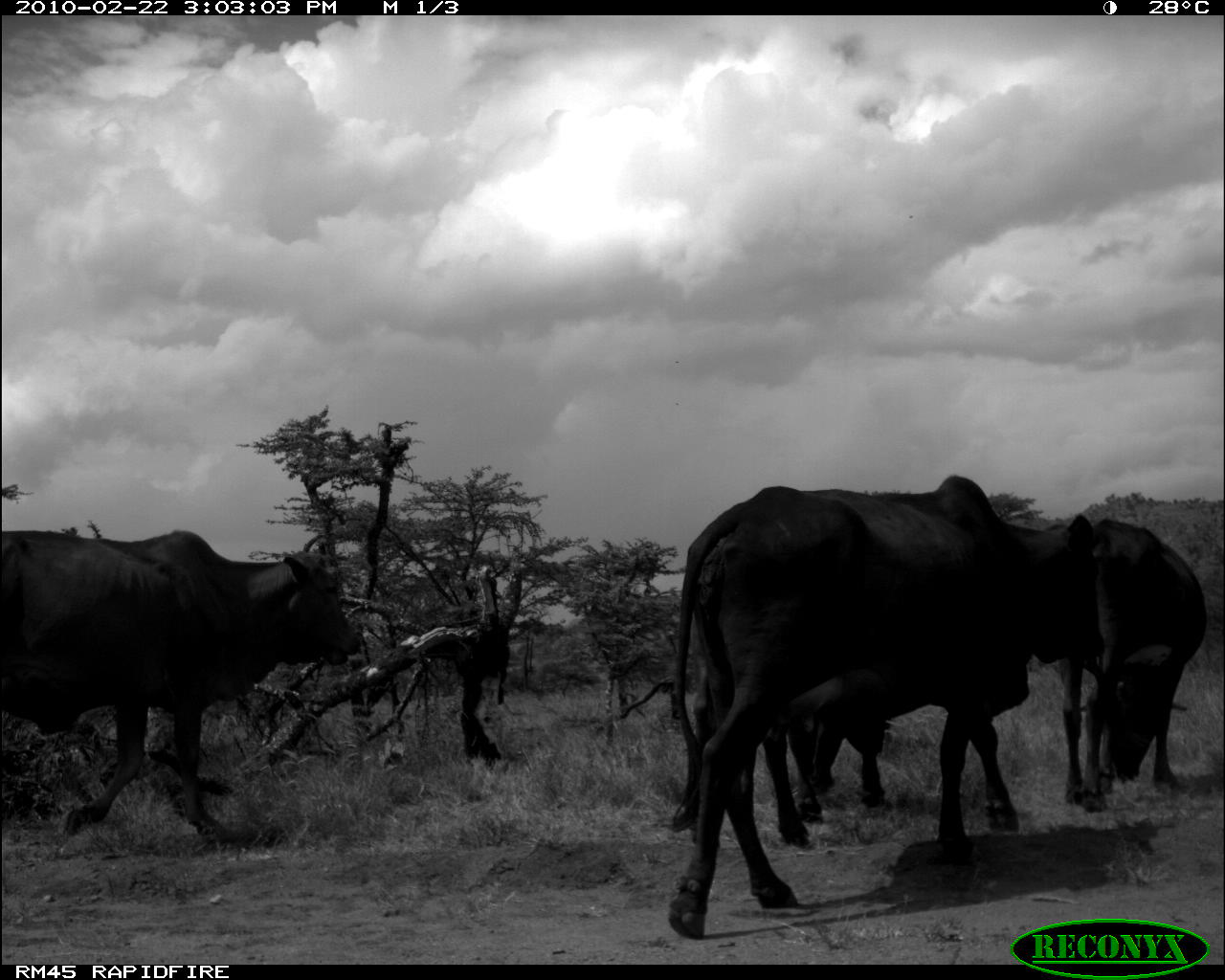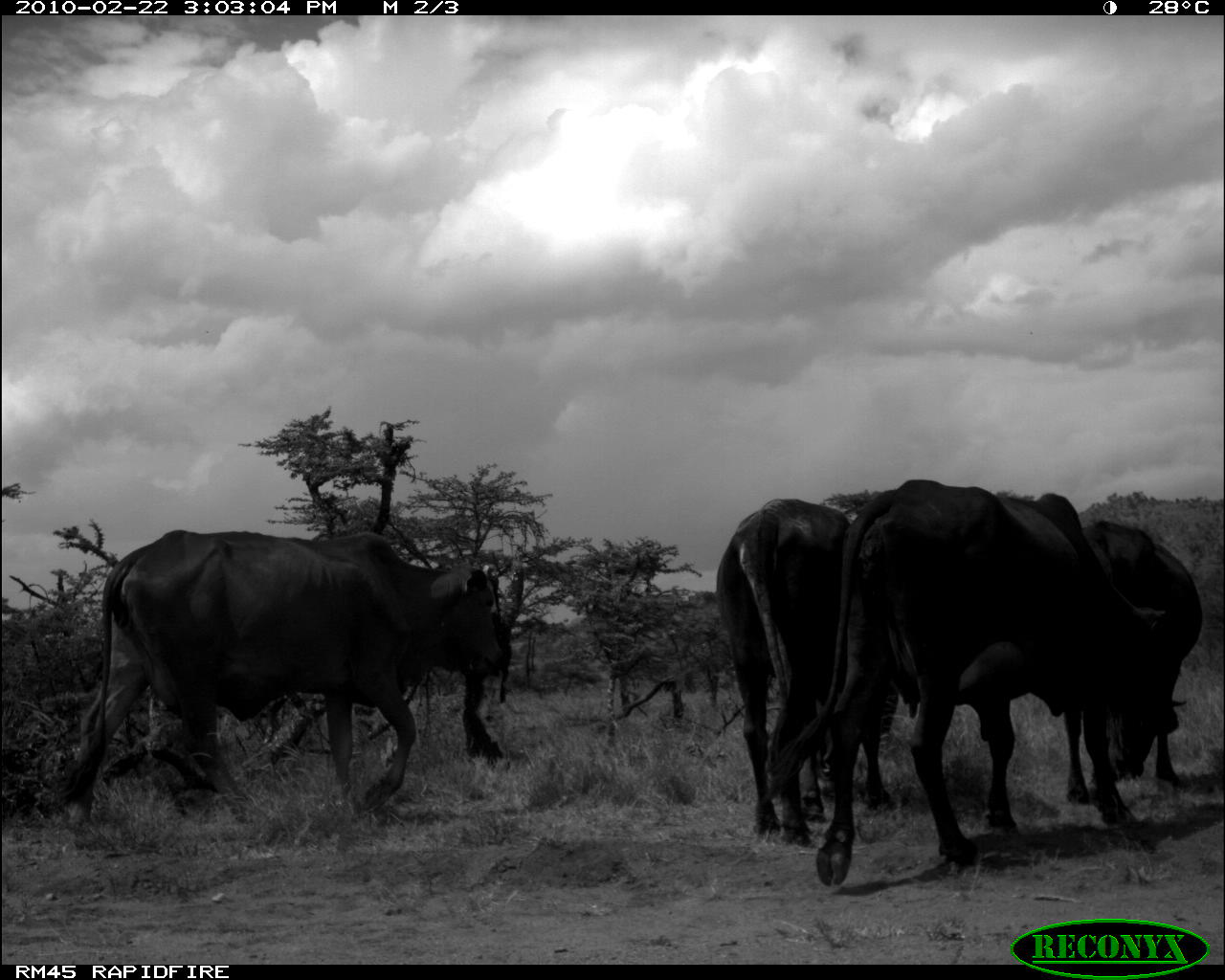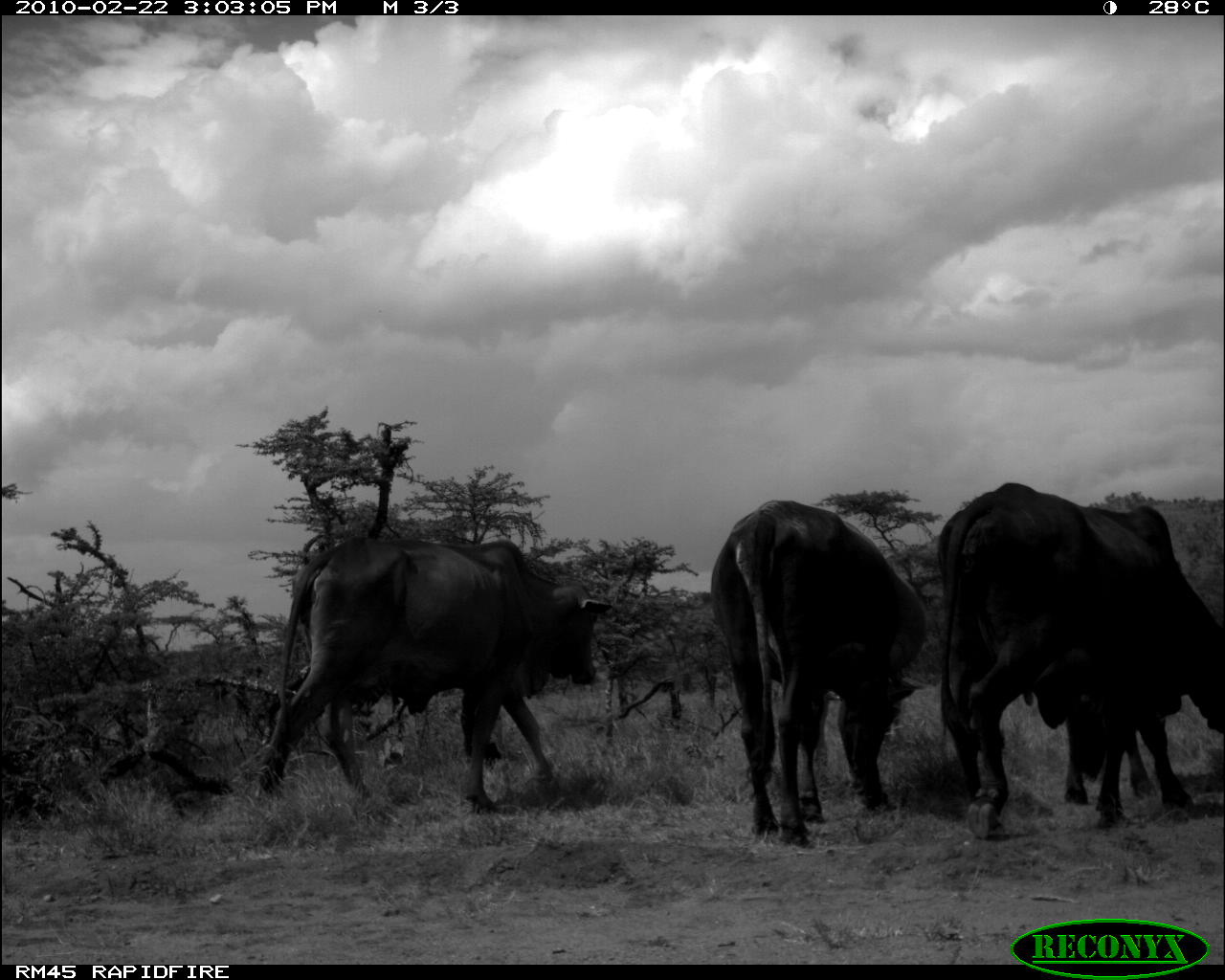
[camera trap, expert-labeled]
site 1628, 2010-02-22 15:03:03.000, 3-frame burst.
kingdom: Animalia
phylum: Chordata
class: Mammalia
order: Artiodactyla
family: Bovidae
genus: Bos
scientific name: Bos taurus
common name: domestic cattle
Bos taurus (domestic cattle), count 4.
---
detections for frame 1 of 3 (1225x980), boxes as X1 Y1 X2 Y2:
bos taurus: 666 472 1102 938; 0 526 361 845; 1057 515 1206 811; 760 661 895 848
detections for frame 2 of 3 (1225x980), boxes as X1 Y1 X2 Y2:
bos taurus: 767 478 1170 882; 51 526 506 848; 712 496 895 848; 1063 516 1204 807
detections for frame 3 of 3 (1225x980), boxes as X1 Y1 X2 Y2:
bos taurus: 932 482 1225 841; 255 533 613 813; 707 498 927 847; 1033 688 1183 805